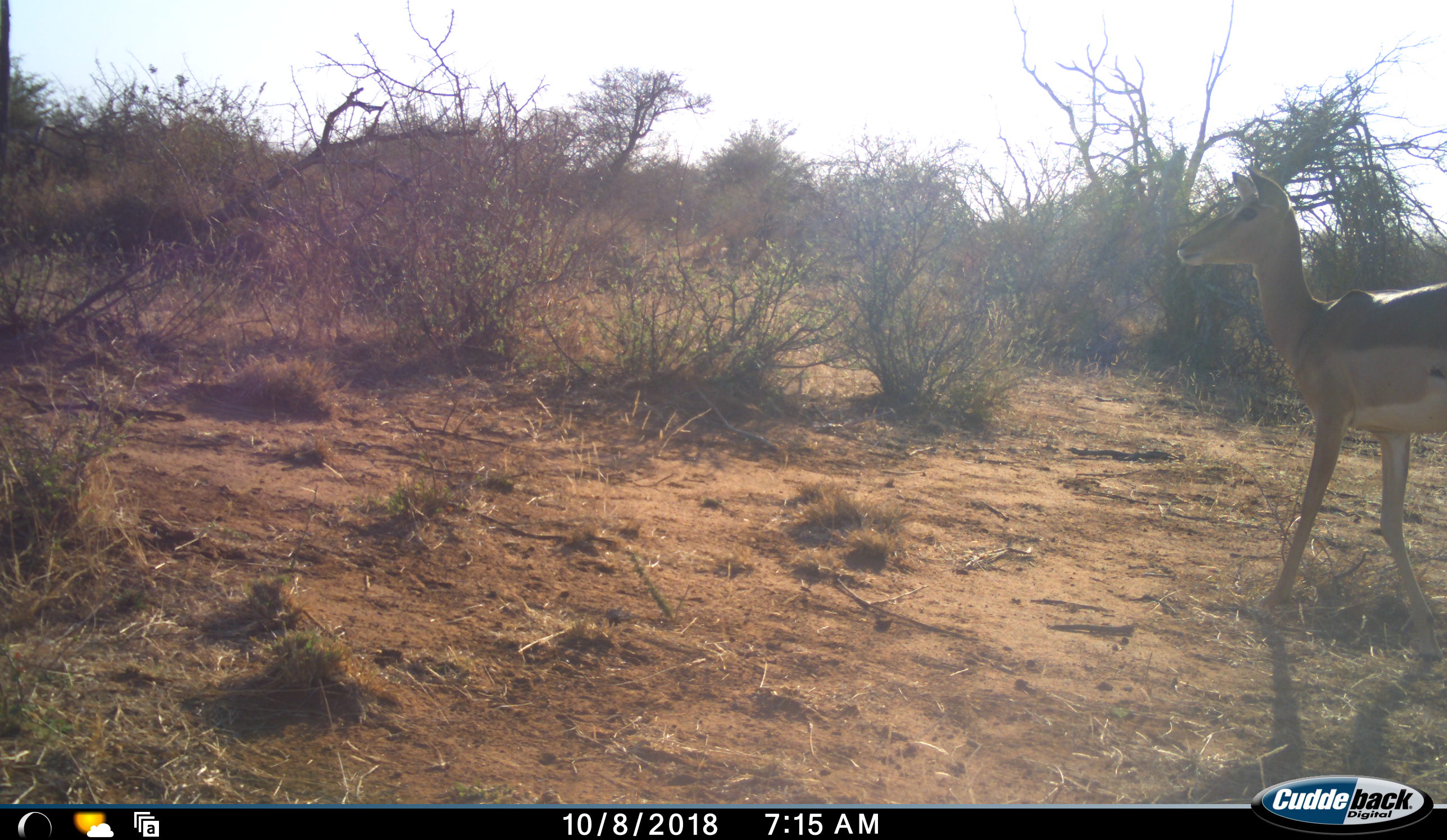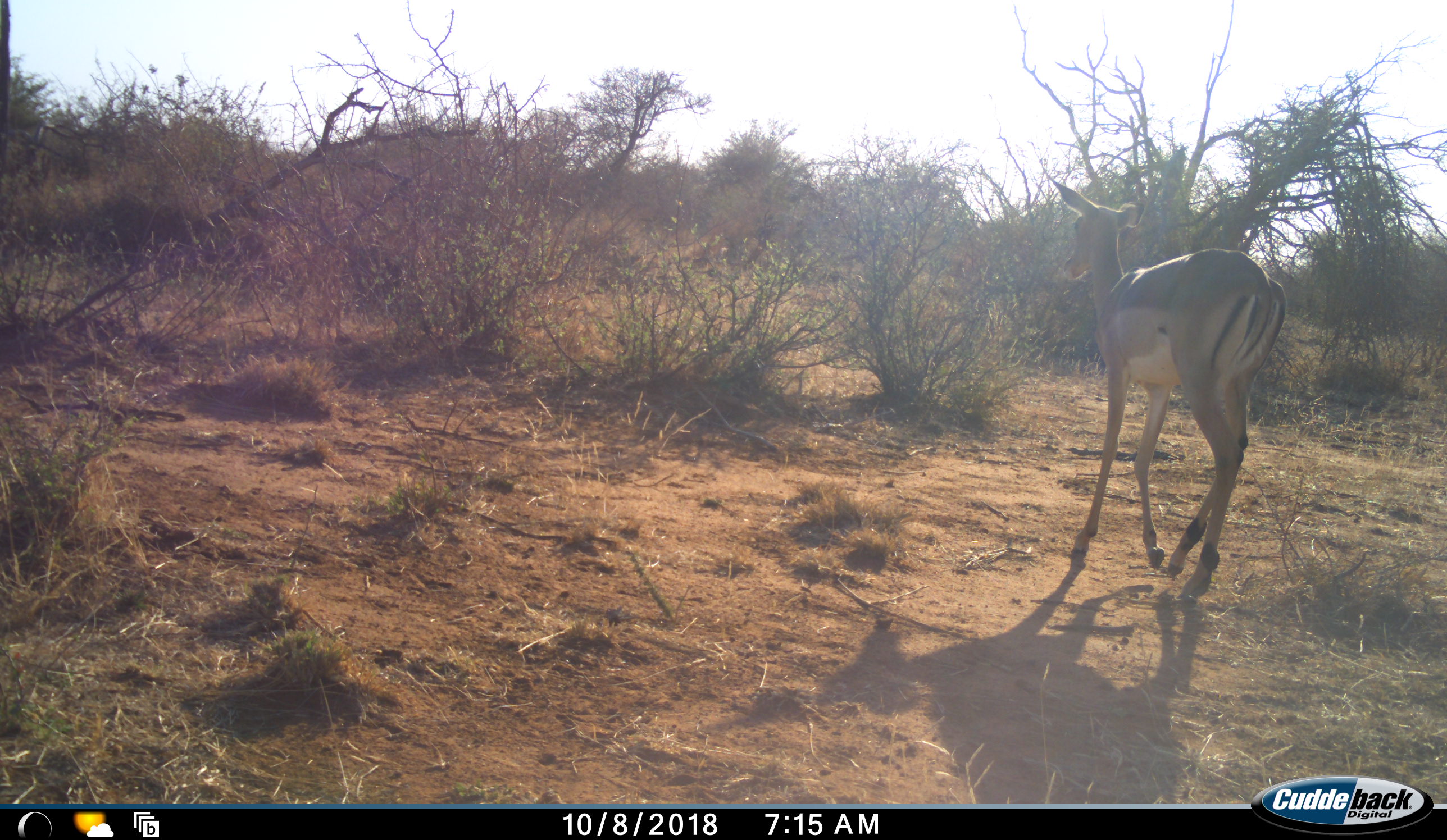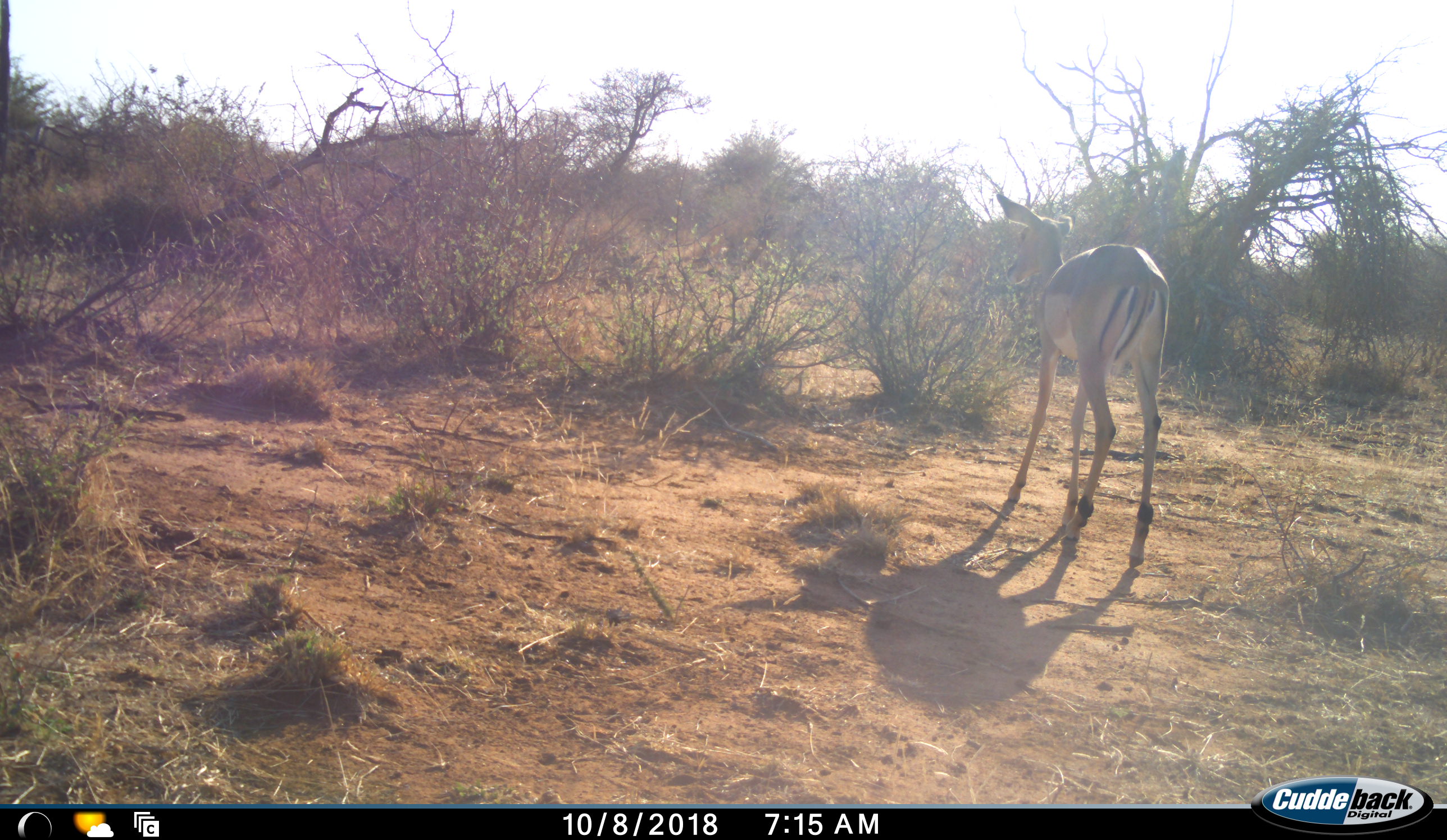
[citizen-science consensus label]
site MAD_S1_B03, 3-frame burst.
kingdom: Animalia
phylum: Chordata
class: Mammalia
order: Artiodactyla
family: Bovidae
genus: Aepyceros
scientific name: Aepyceros melampus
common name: impala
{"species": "impala (Aepyceros melampus)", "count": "1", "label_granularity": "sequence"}